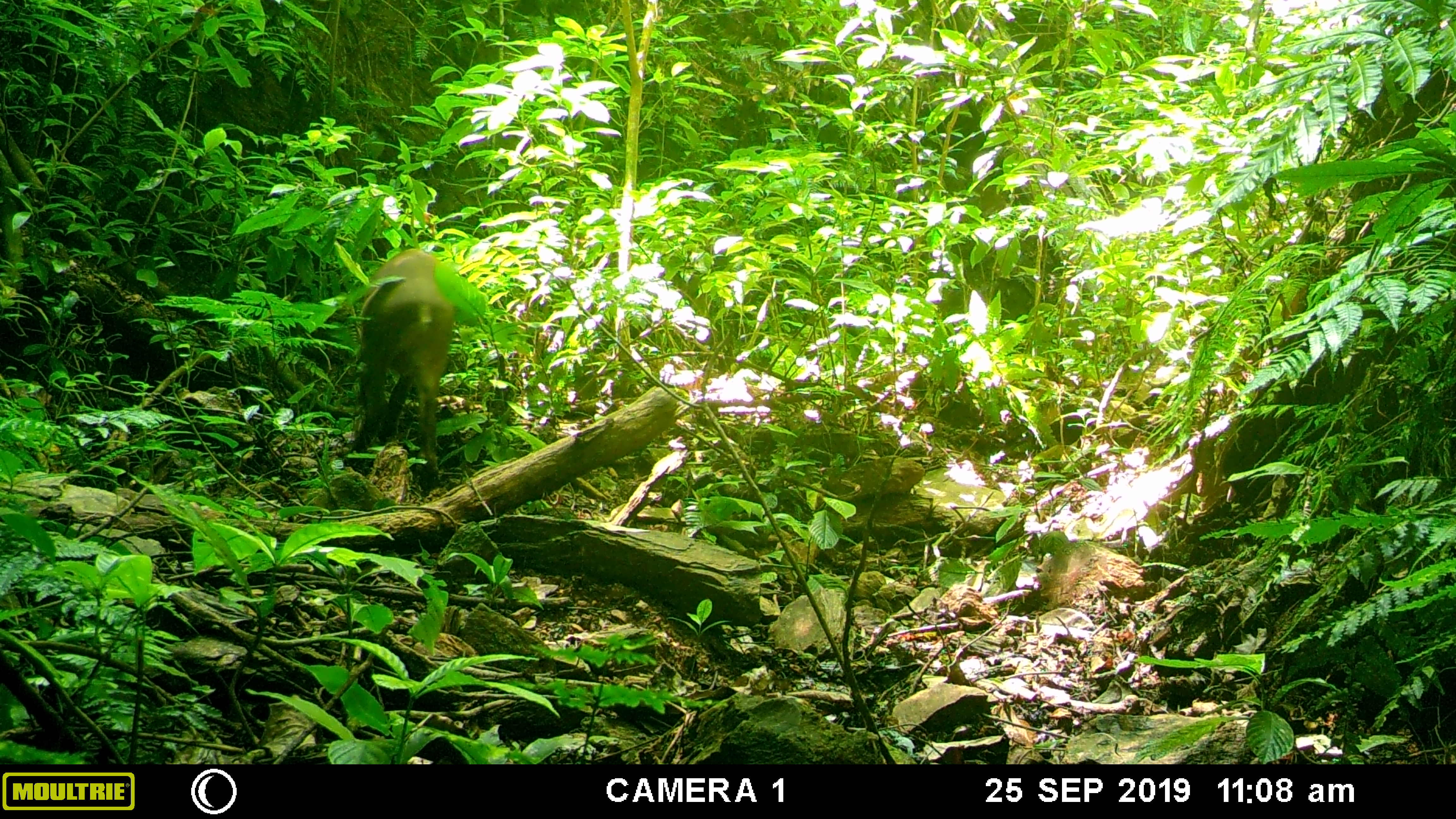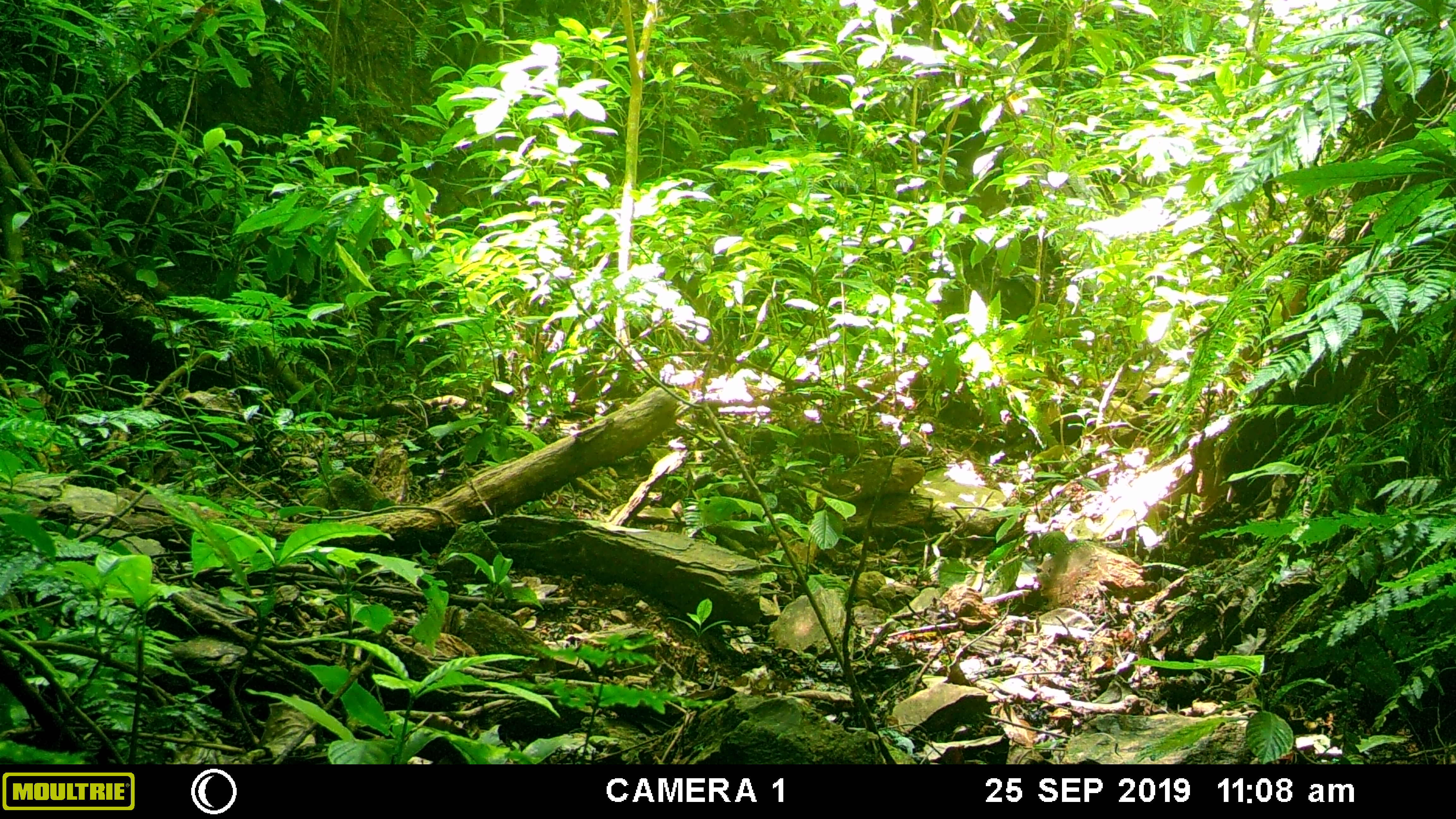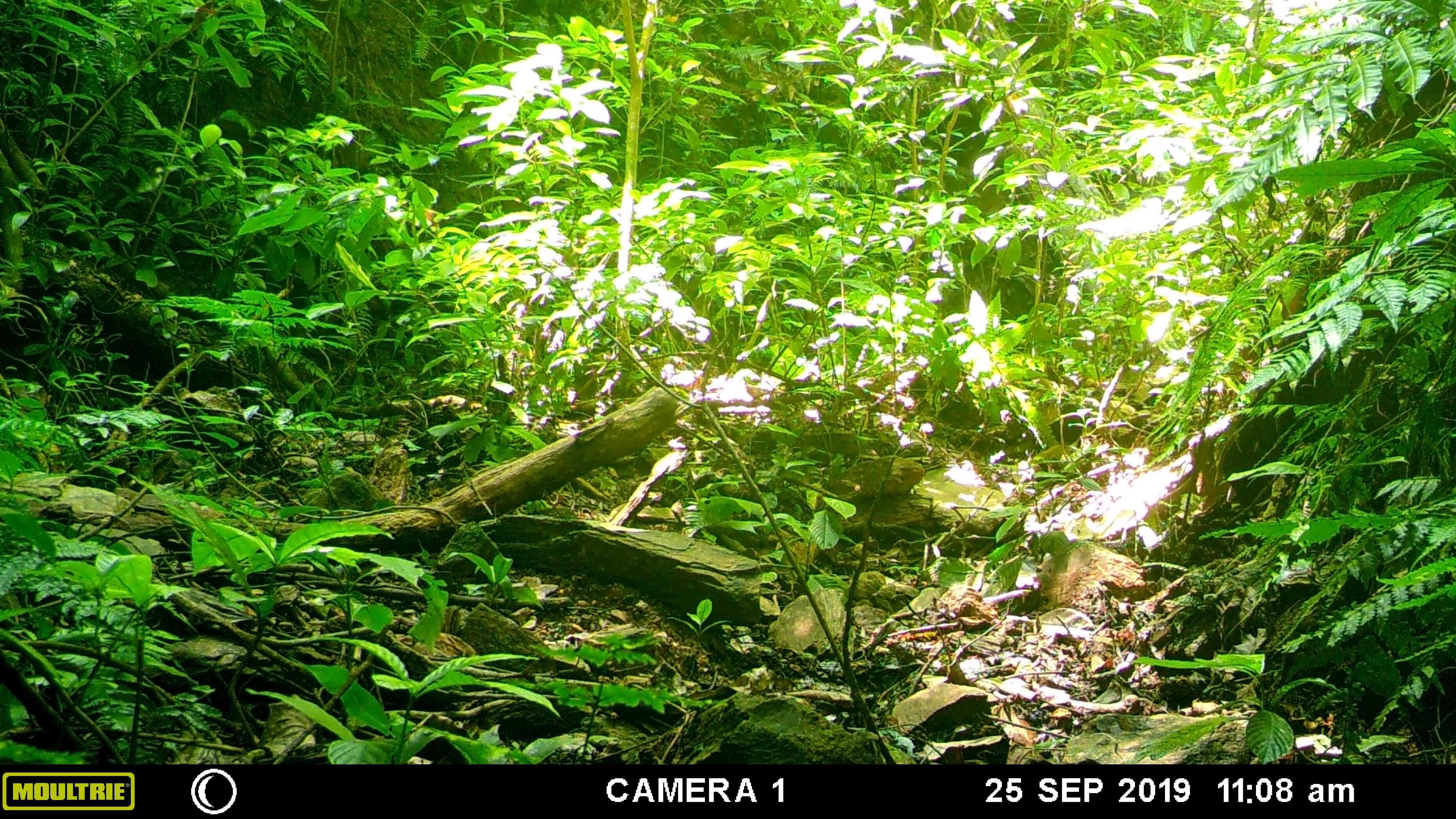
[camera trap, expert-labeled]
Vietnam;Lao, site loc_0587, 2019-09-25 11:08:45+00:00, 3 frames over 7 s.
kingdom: Animalia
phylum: Chordata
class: Mammalia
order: Artiodactyla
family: Suidae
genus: Sus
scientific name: Sus scrofa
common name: eurasian wild pig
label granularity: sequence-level